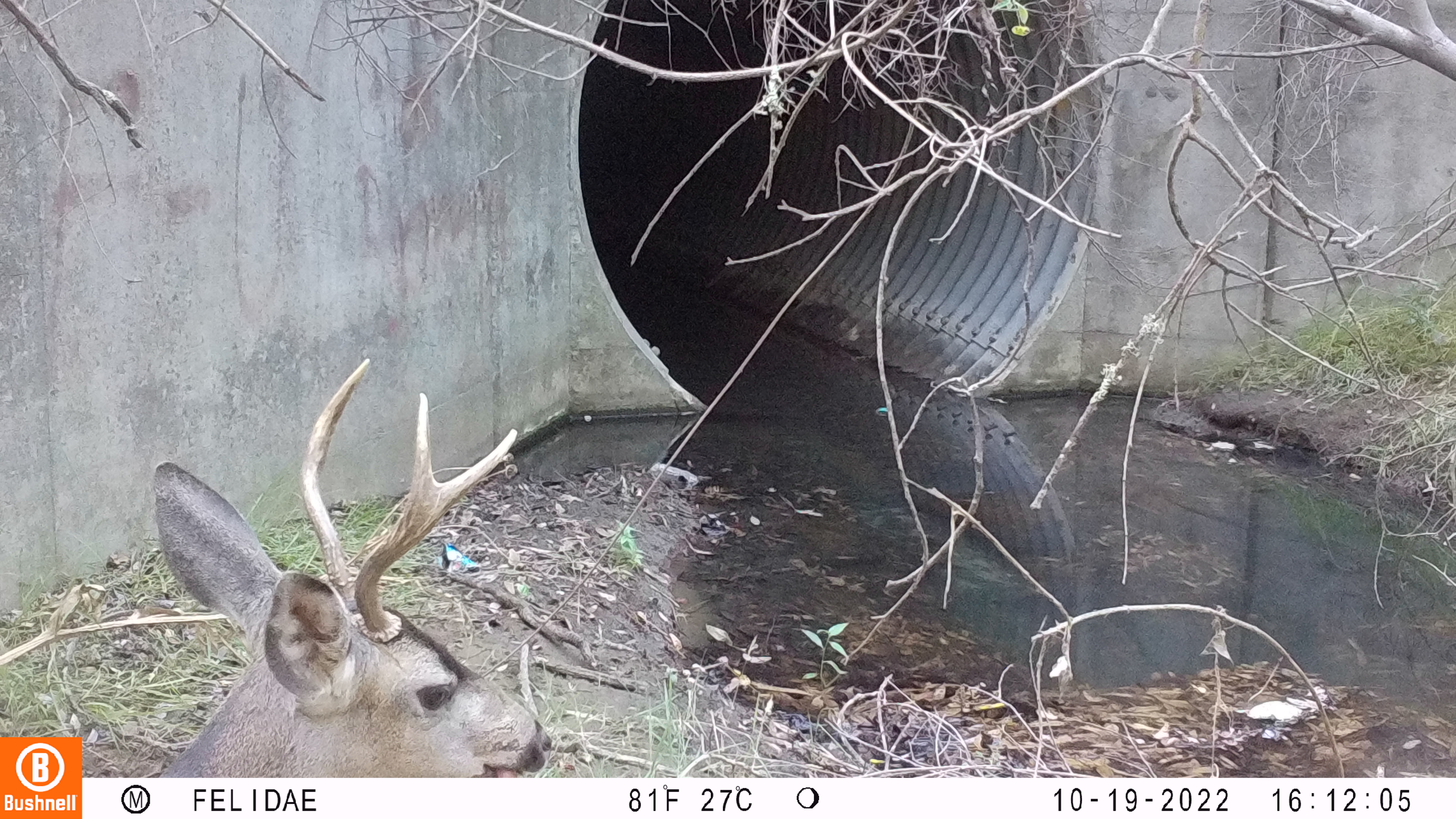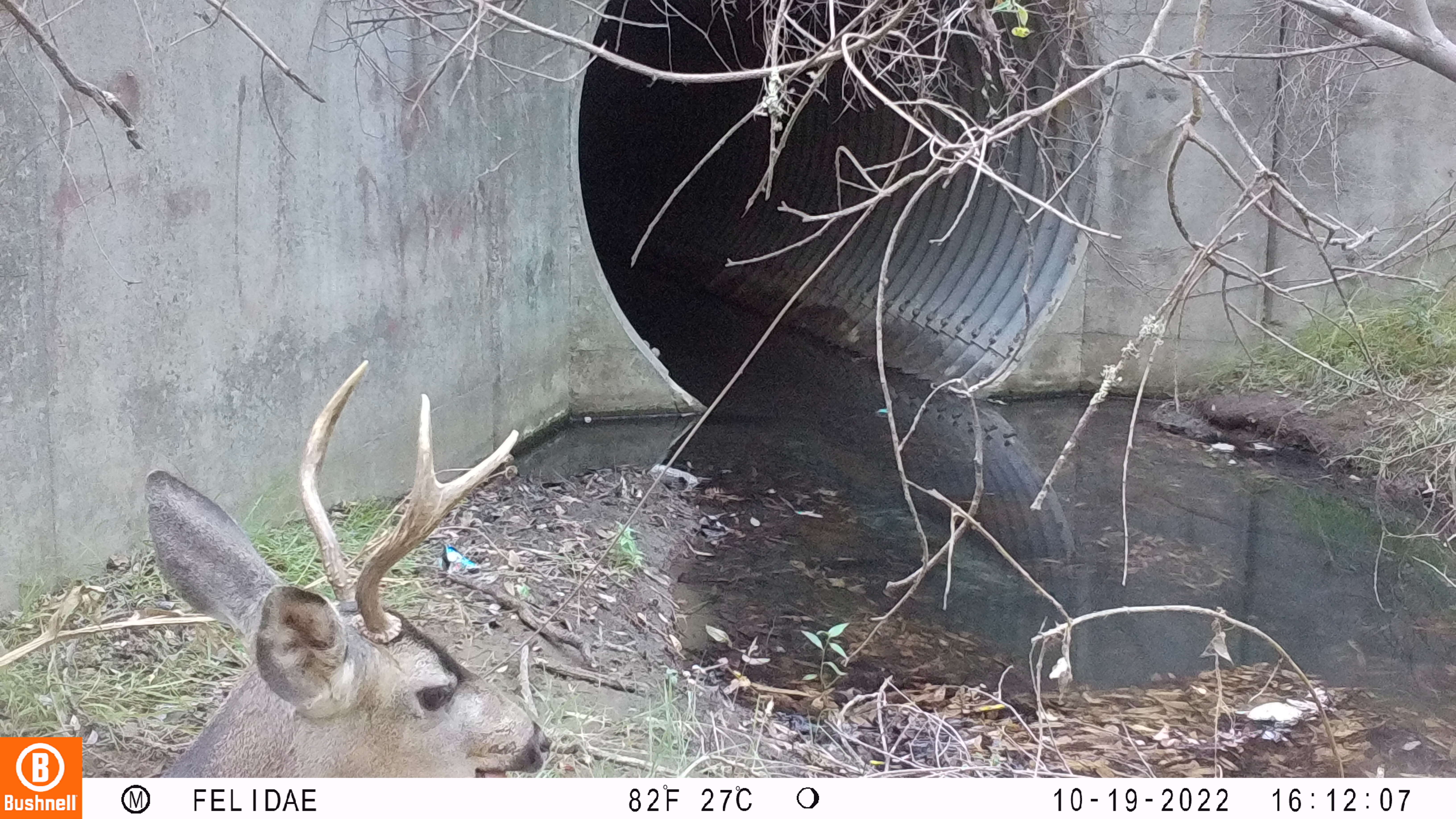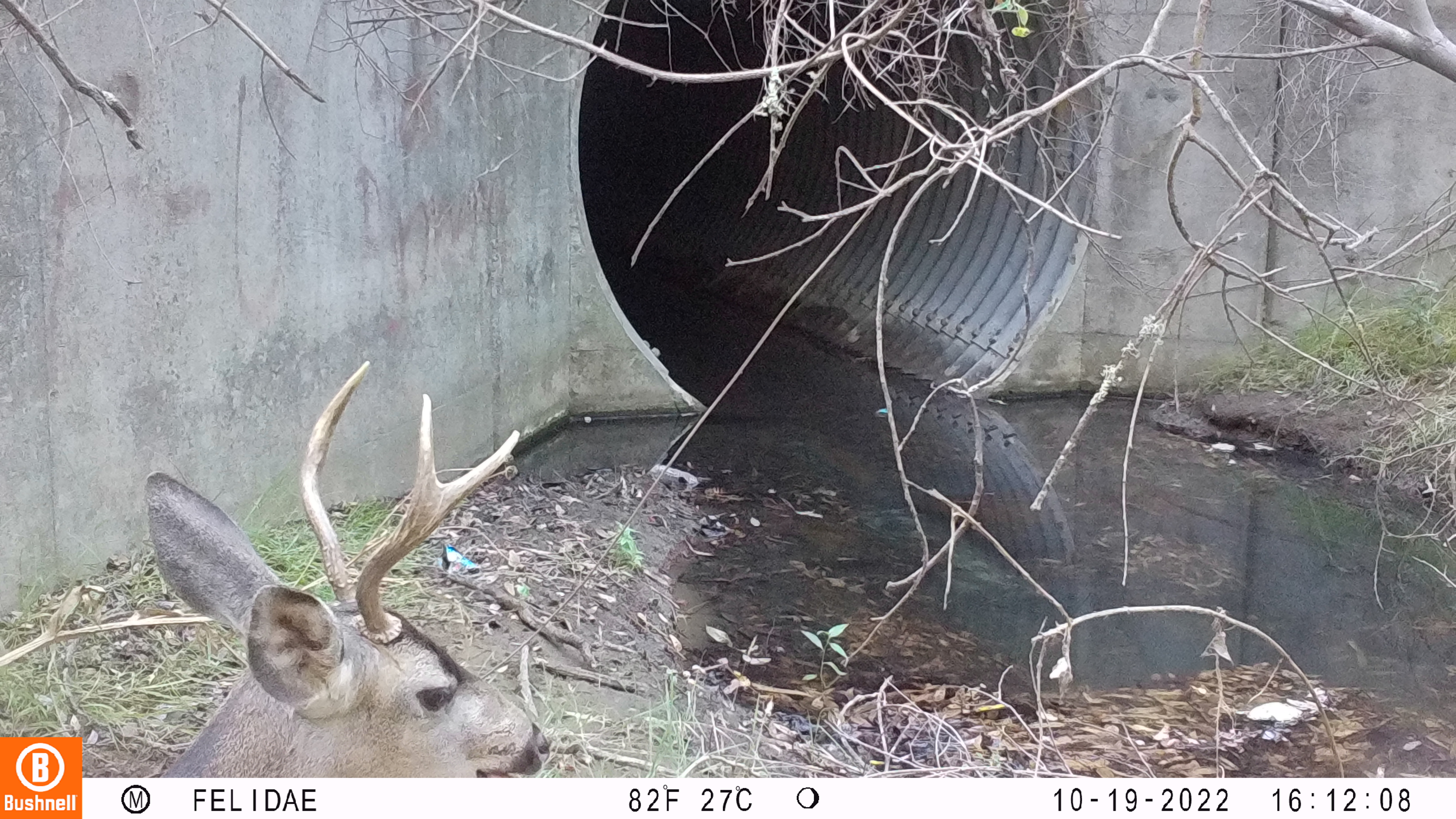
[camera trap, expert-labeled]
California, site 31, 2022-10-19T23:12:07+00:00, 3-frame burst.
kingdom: Animalia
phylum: Chordata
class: Mammalia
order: Artiodactyla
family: Cervidae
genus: Odocoileus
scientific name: Odocoileus hemionus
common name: mule deer